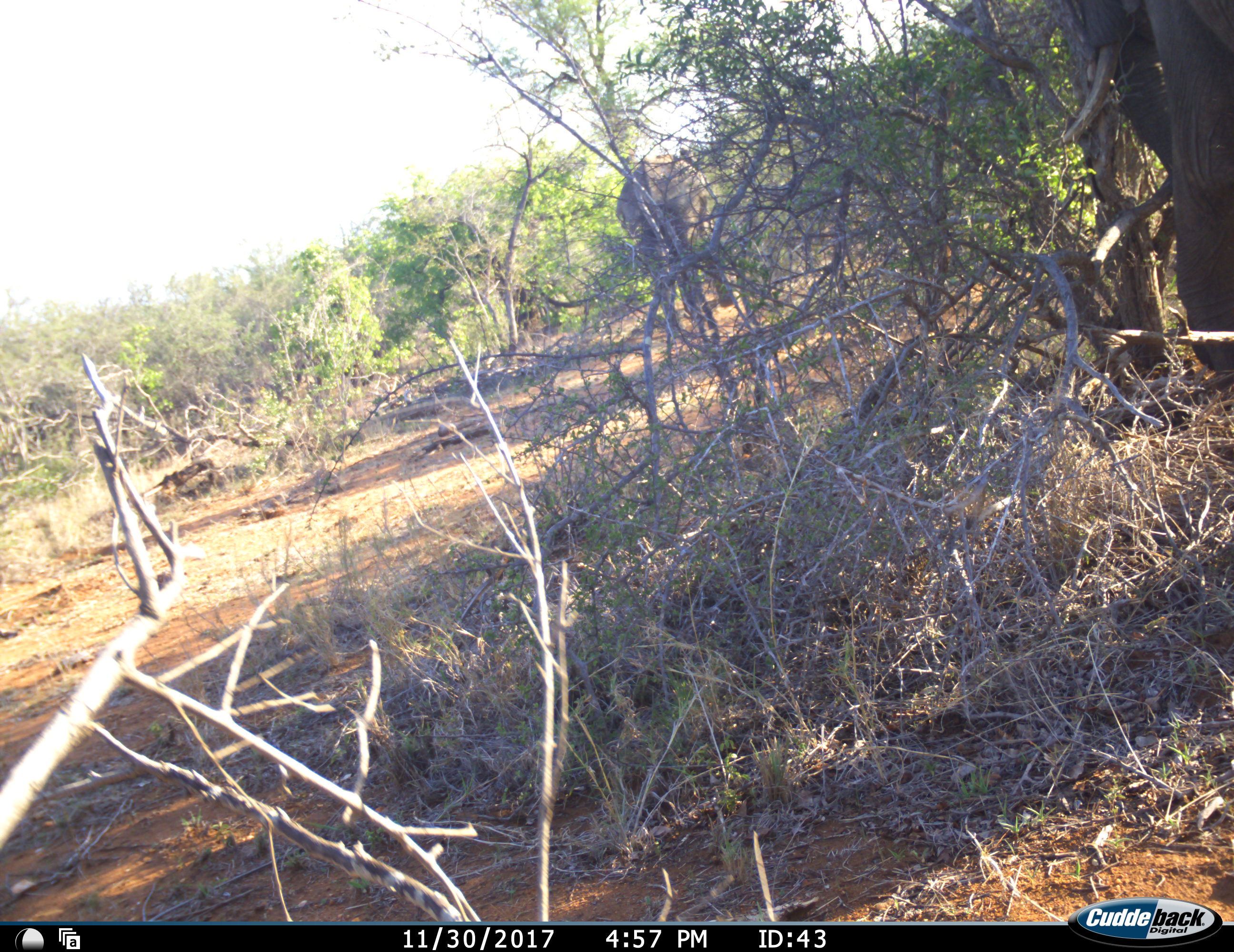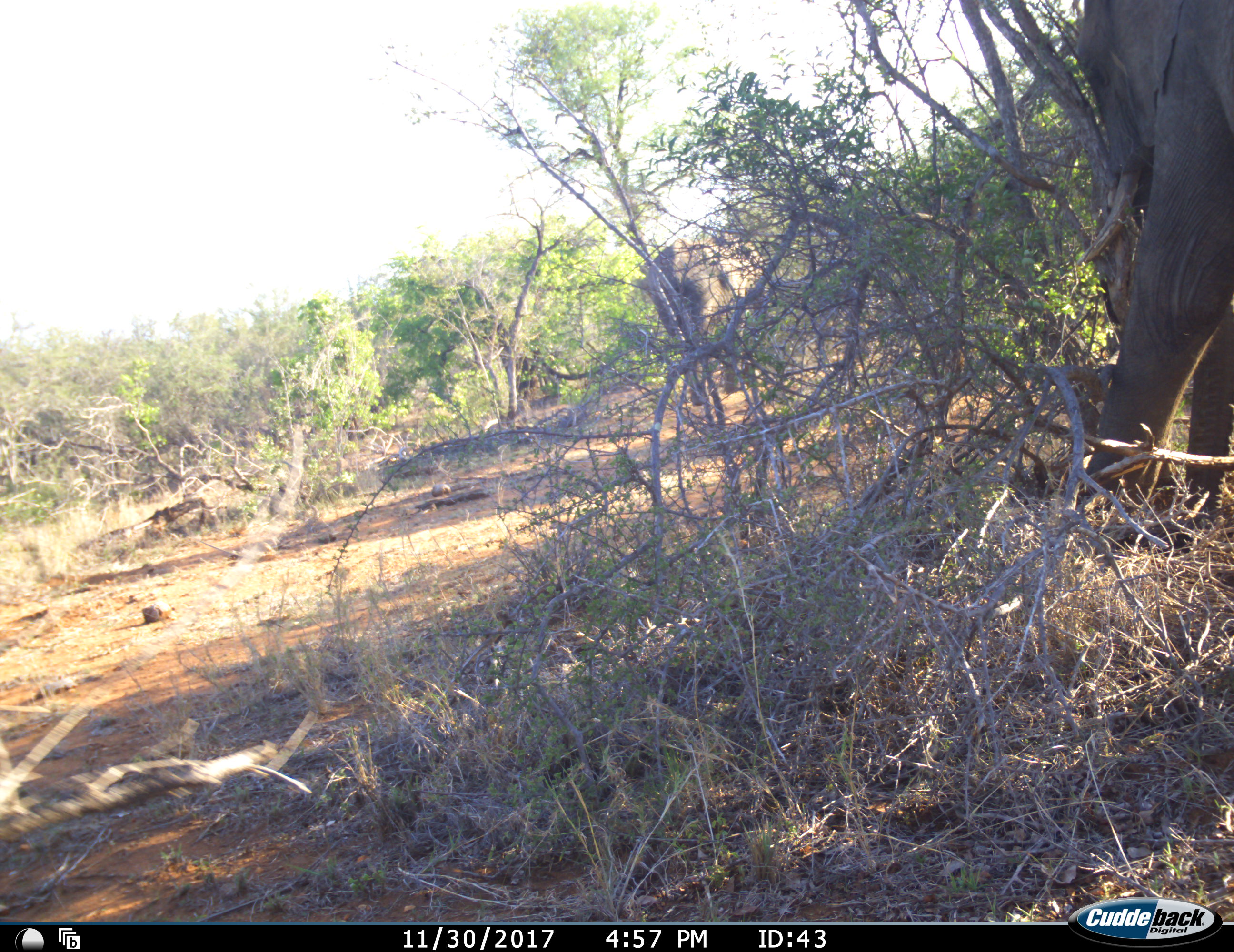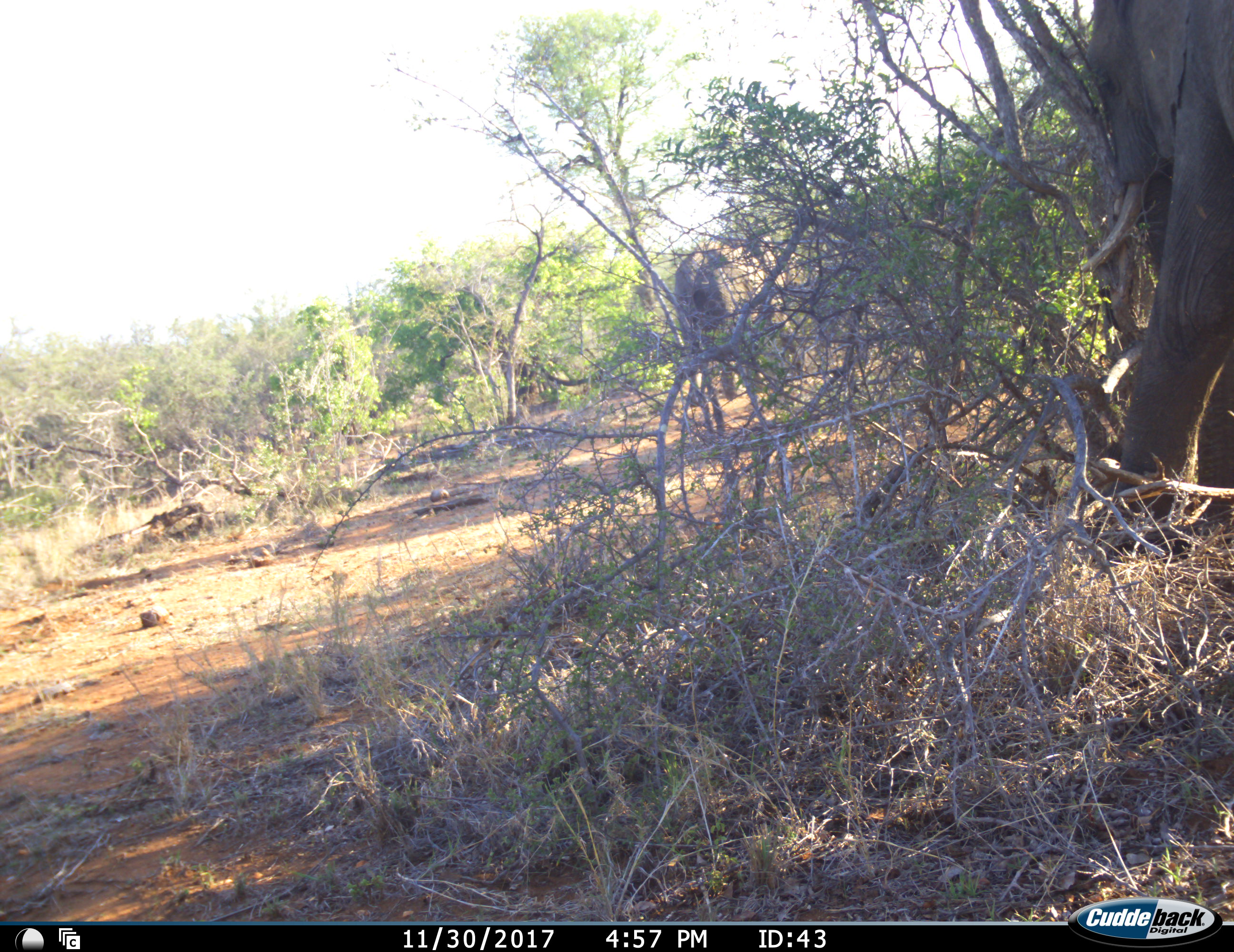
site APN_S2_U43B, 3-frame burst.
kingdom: Animalia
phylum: Chordata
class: Mammalia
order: Proboscidea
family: Elephantidae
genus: Loxodonta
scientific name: Loxodonta africana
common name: african bush elephant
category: elephant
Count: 2.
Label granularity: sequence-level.